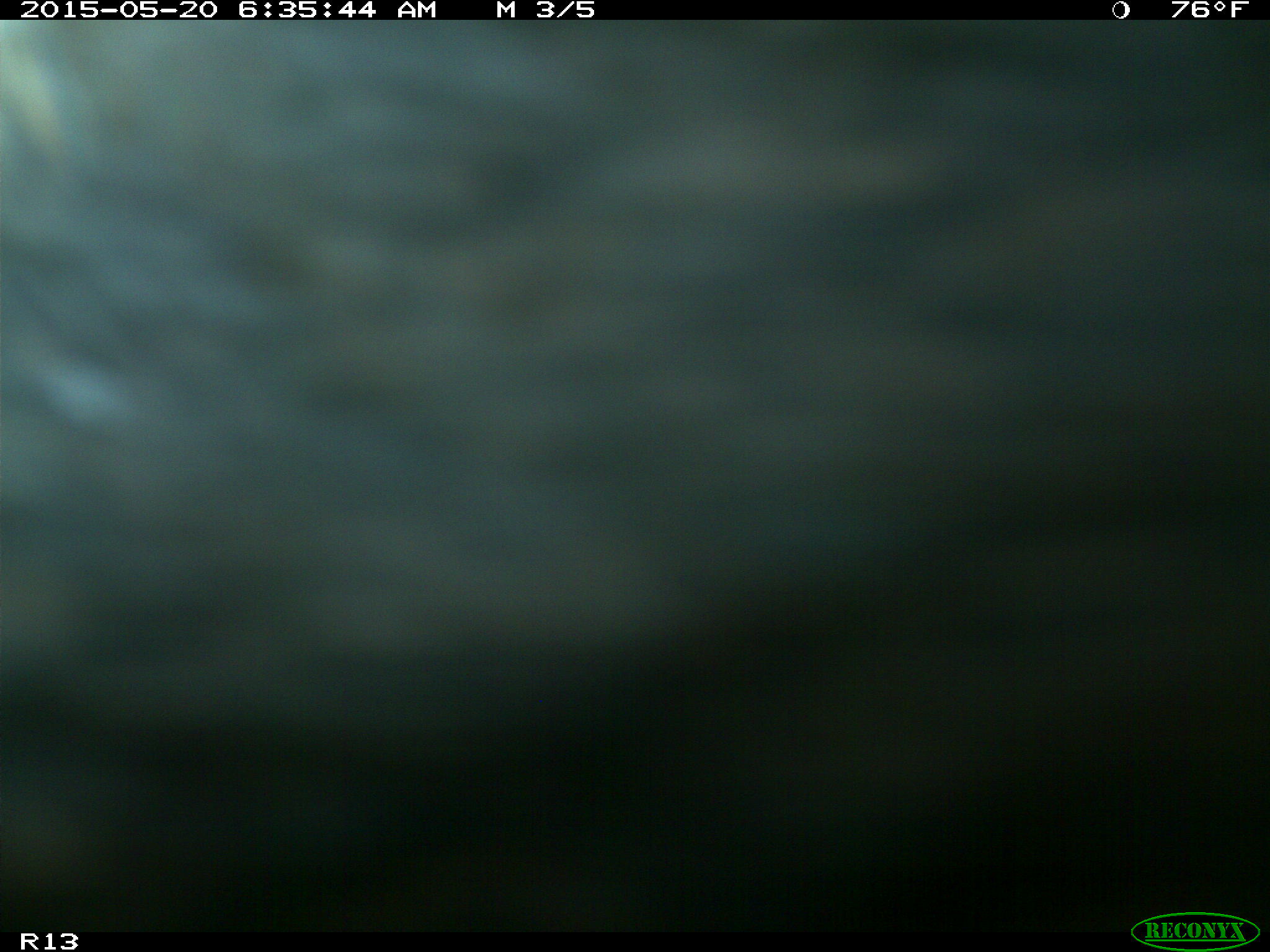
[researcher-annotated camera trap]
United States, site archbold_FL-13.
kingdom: Animalia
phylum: Chordata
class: Mammalia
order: Artiodactyla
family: Bovidae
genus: Bos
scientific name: Bos taurus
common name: domestic cow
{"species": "Bos taurus (domestic cow)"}